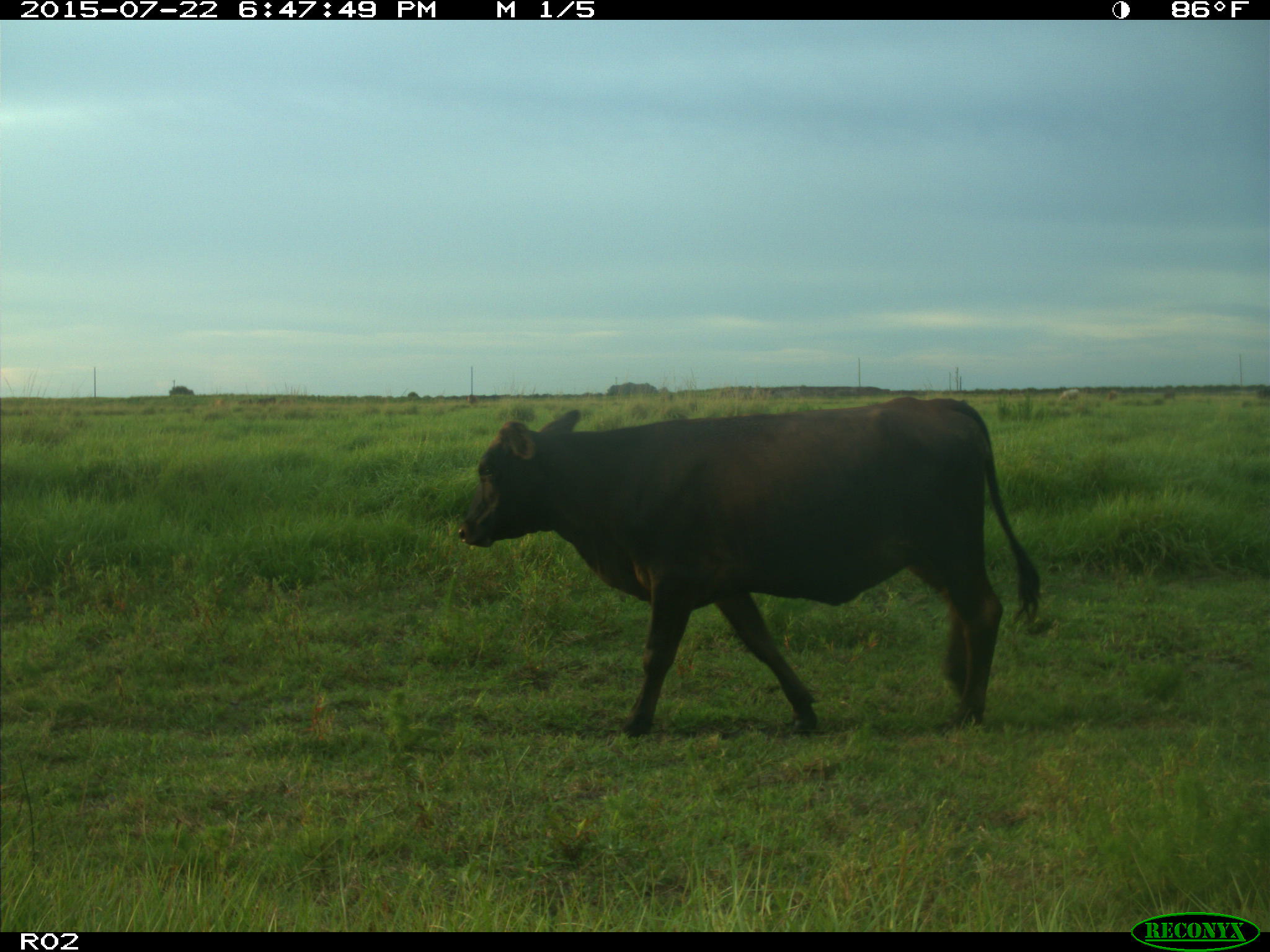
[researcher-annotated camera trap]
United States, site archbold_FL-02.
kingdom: Animalia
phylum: Chordata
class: Mammalia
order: Artiodactyla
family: Bovidae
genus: Bos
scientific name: Bos taurus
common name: domestic cow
Bos taurus (domestic cow).